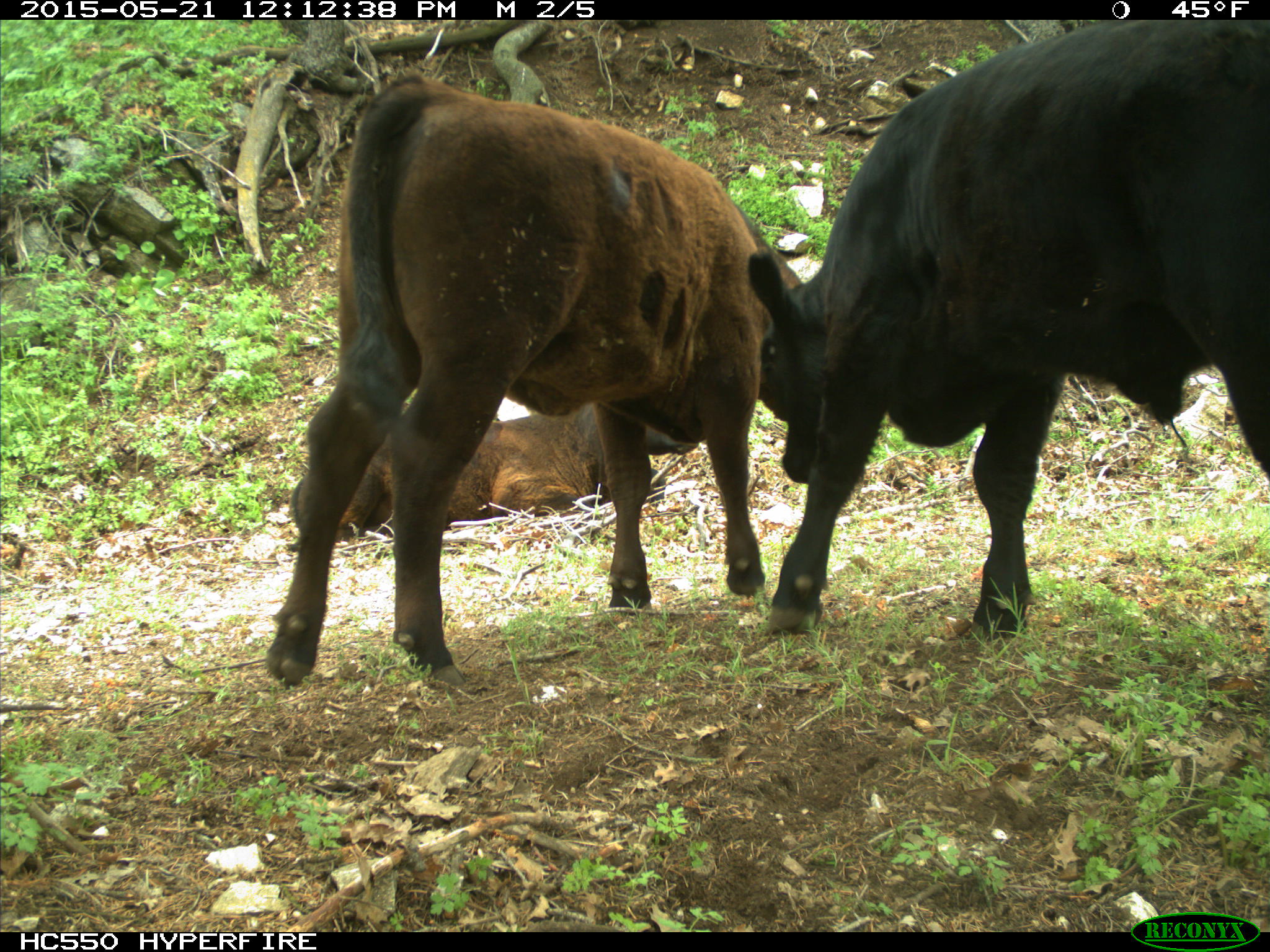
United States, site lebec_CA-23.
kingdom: Animalia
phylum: Chordata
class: Mammalia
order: Artiodactyla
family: Bovidae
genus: Bos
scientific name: Bos taurus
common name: domestic cow